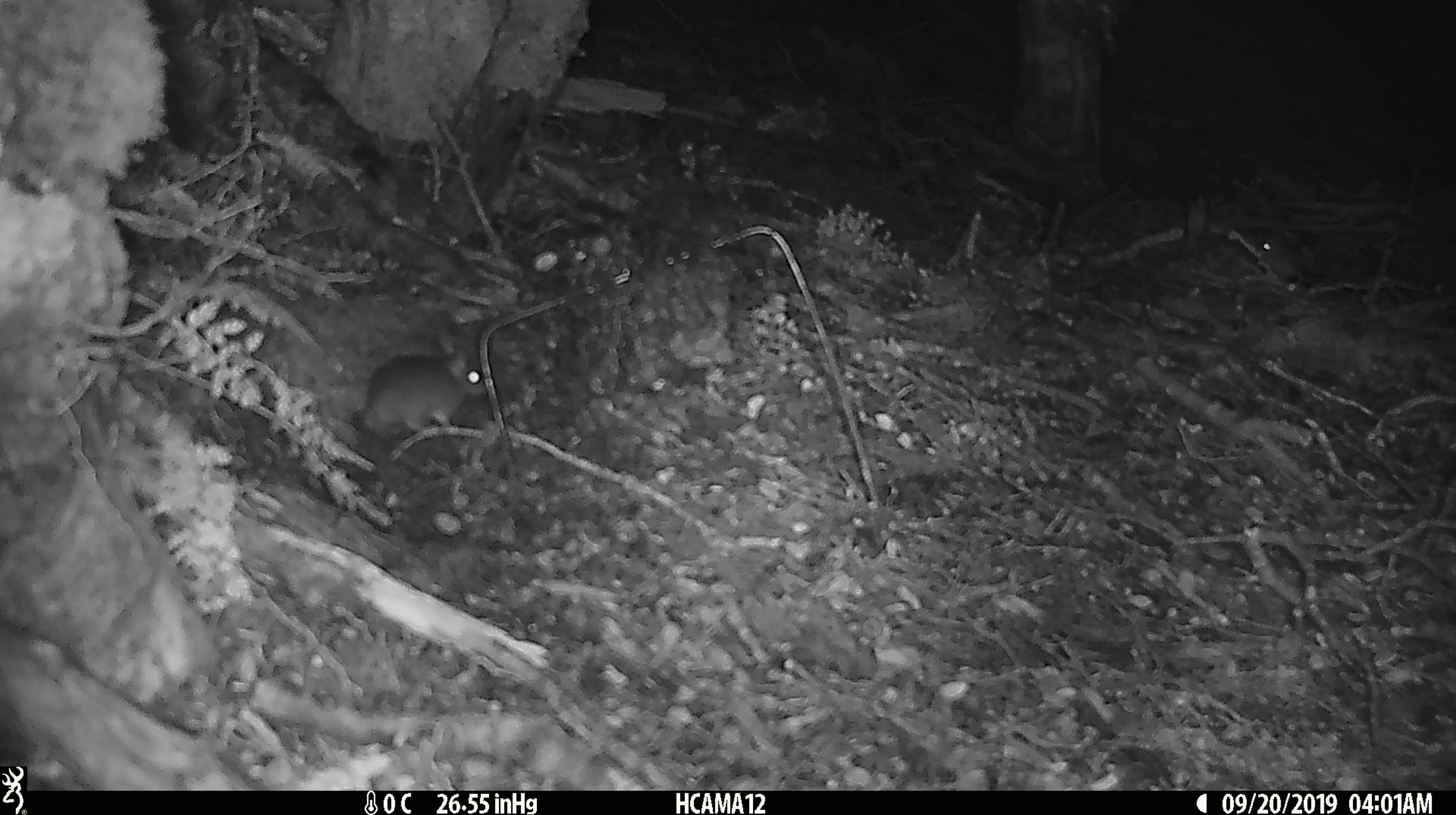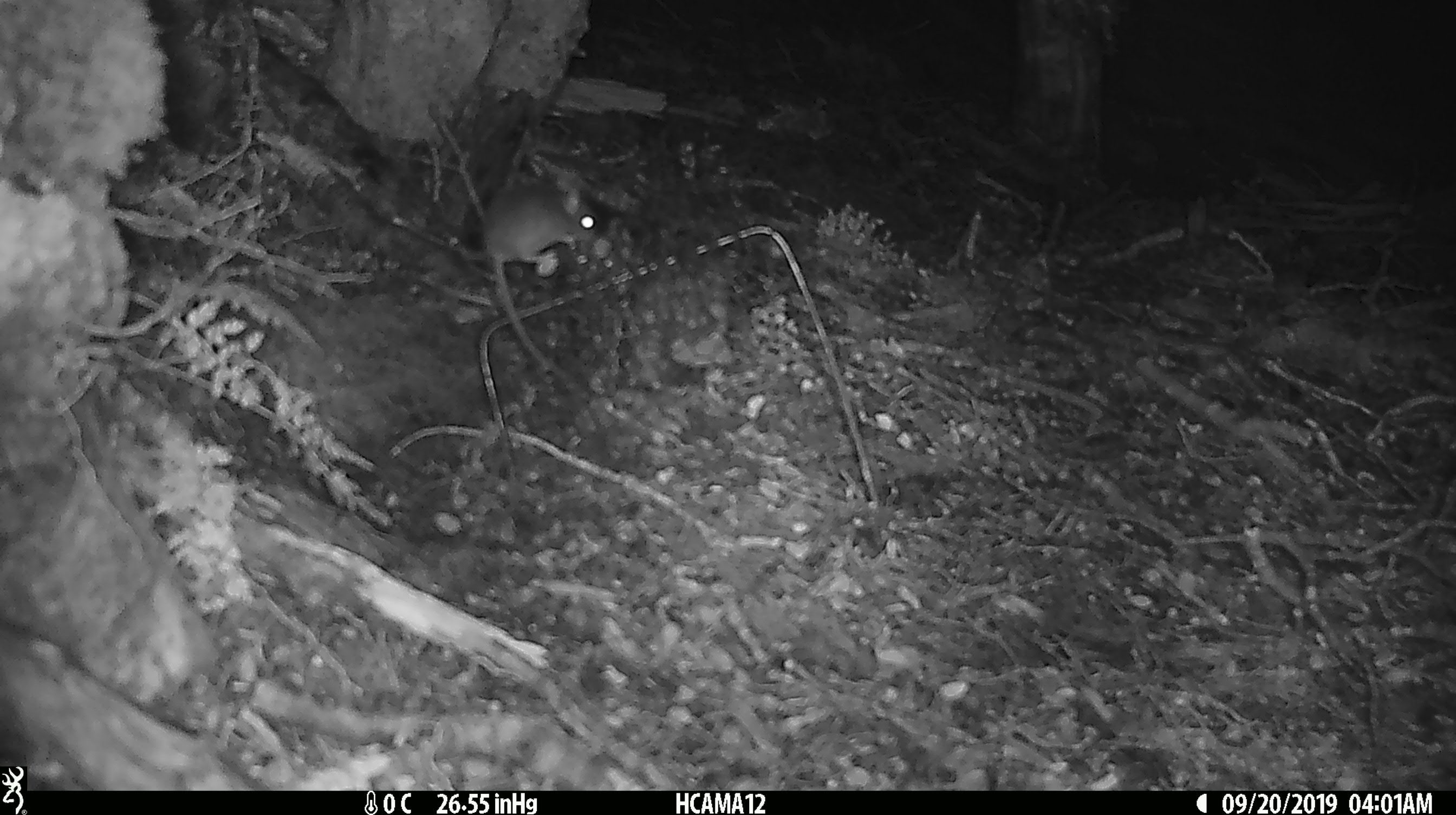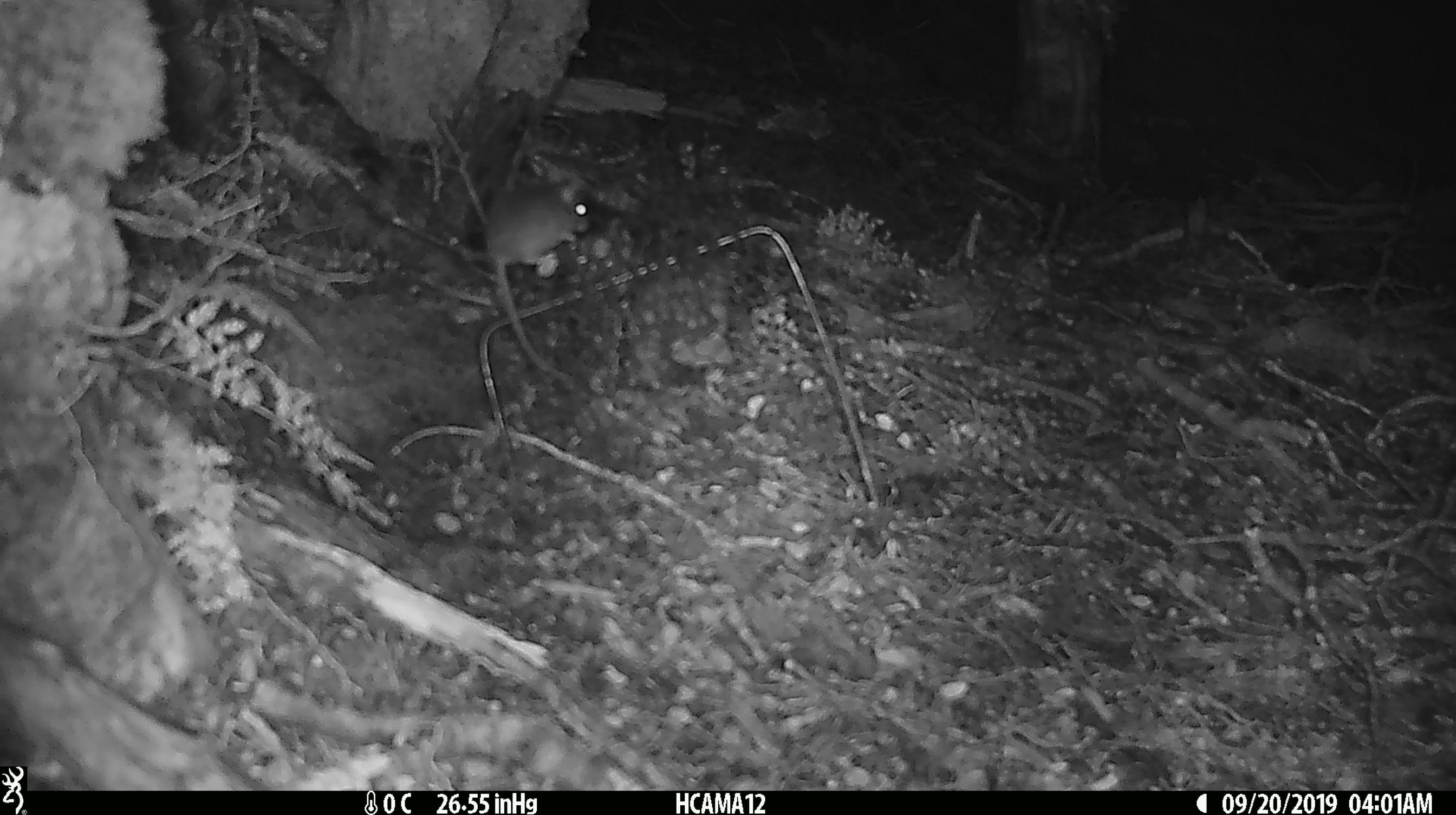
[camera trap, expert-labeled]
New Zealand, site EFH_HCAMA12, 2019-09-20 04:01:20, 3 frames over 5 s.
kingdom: Animalia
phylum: Chordata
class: Mammalia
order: Rodentia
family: Muridae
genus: Mus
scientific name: Mus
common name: mouse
Mouse (Mus).